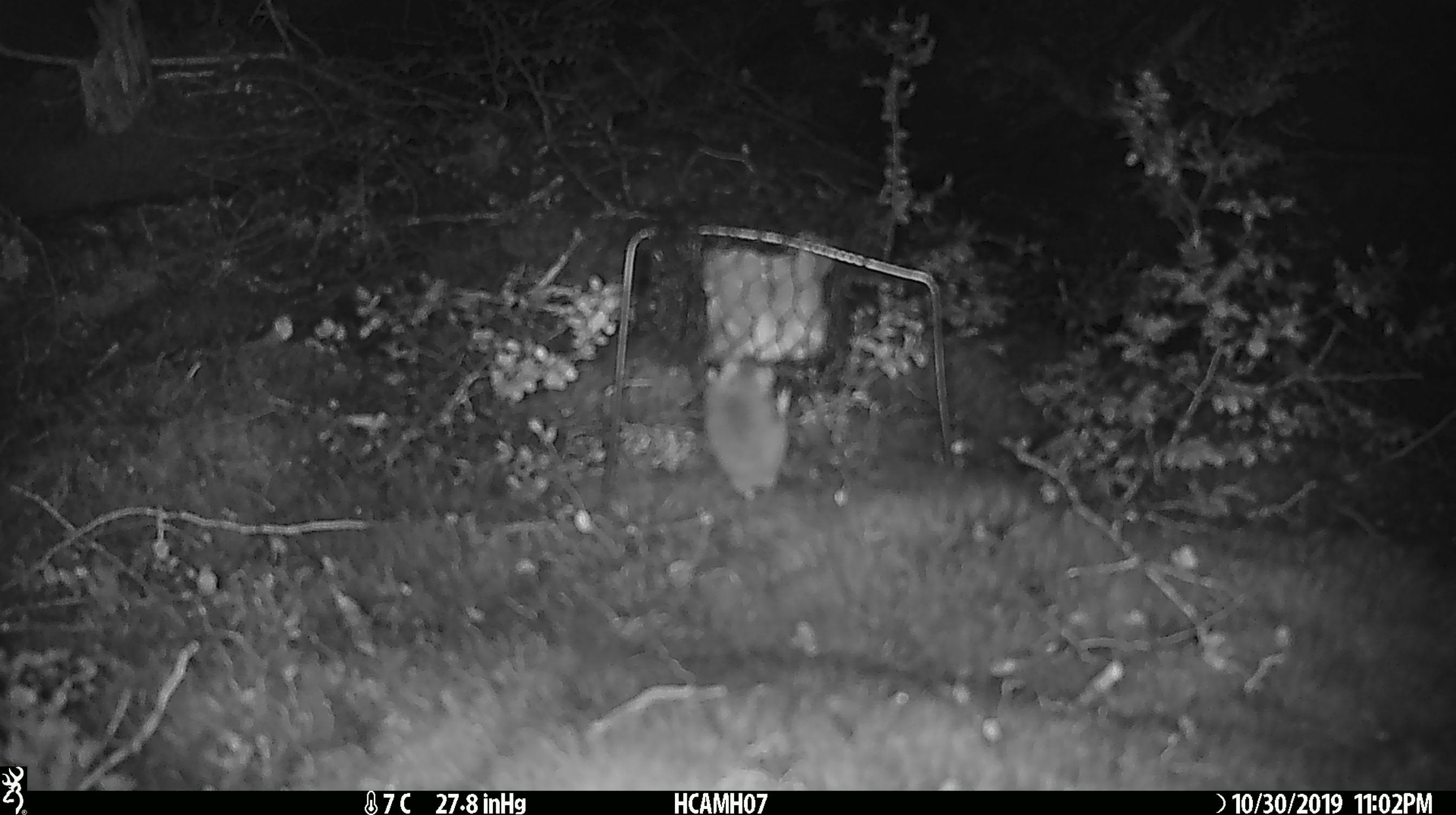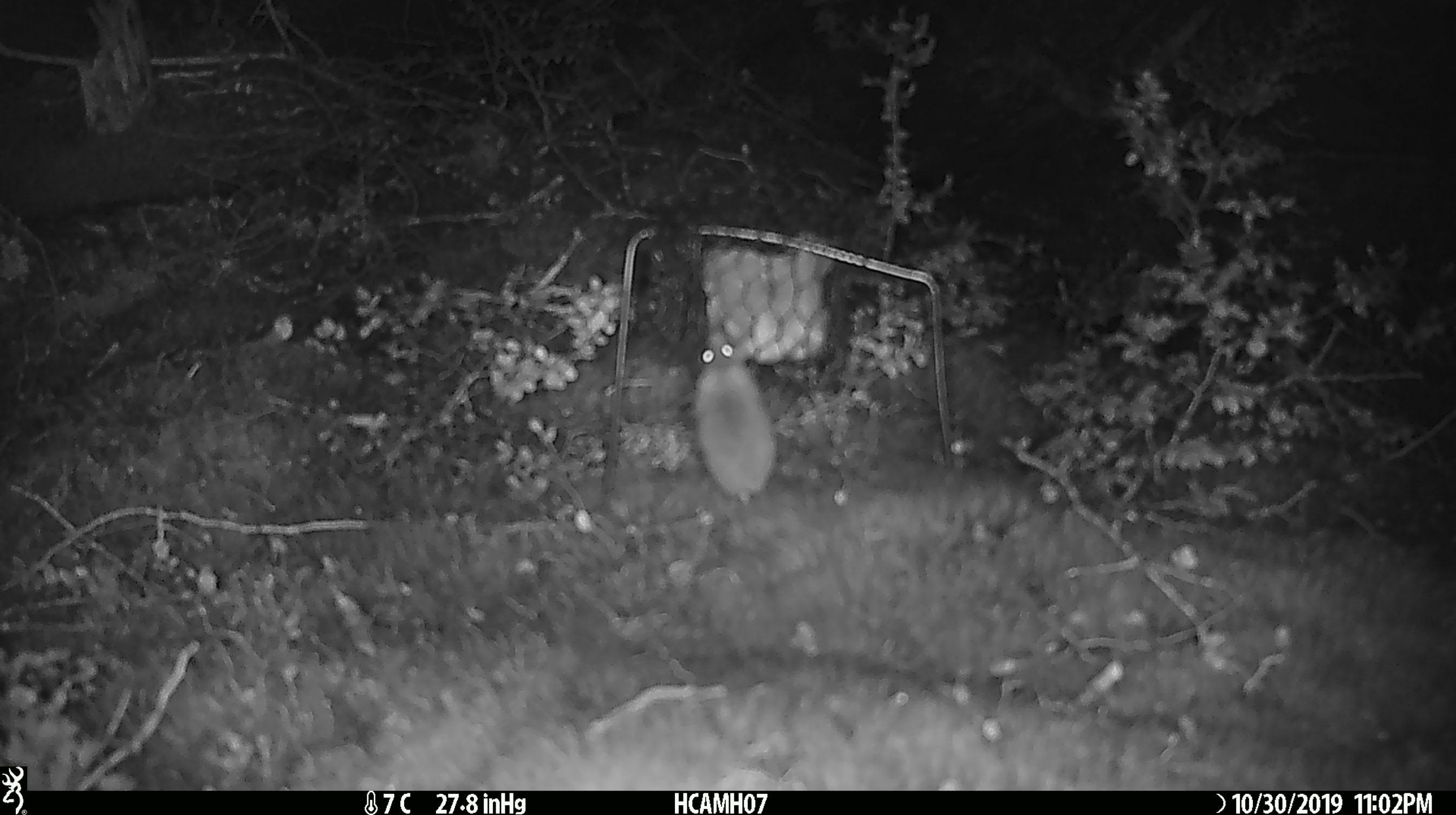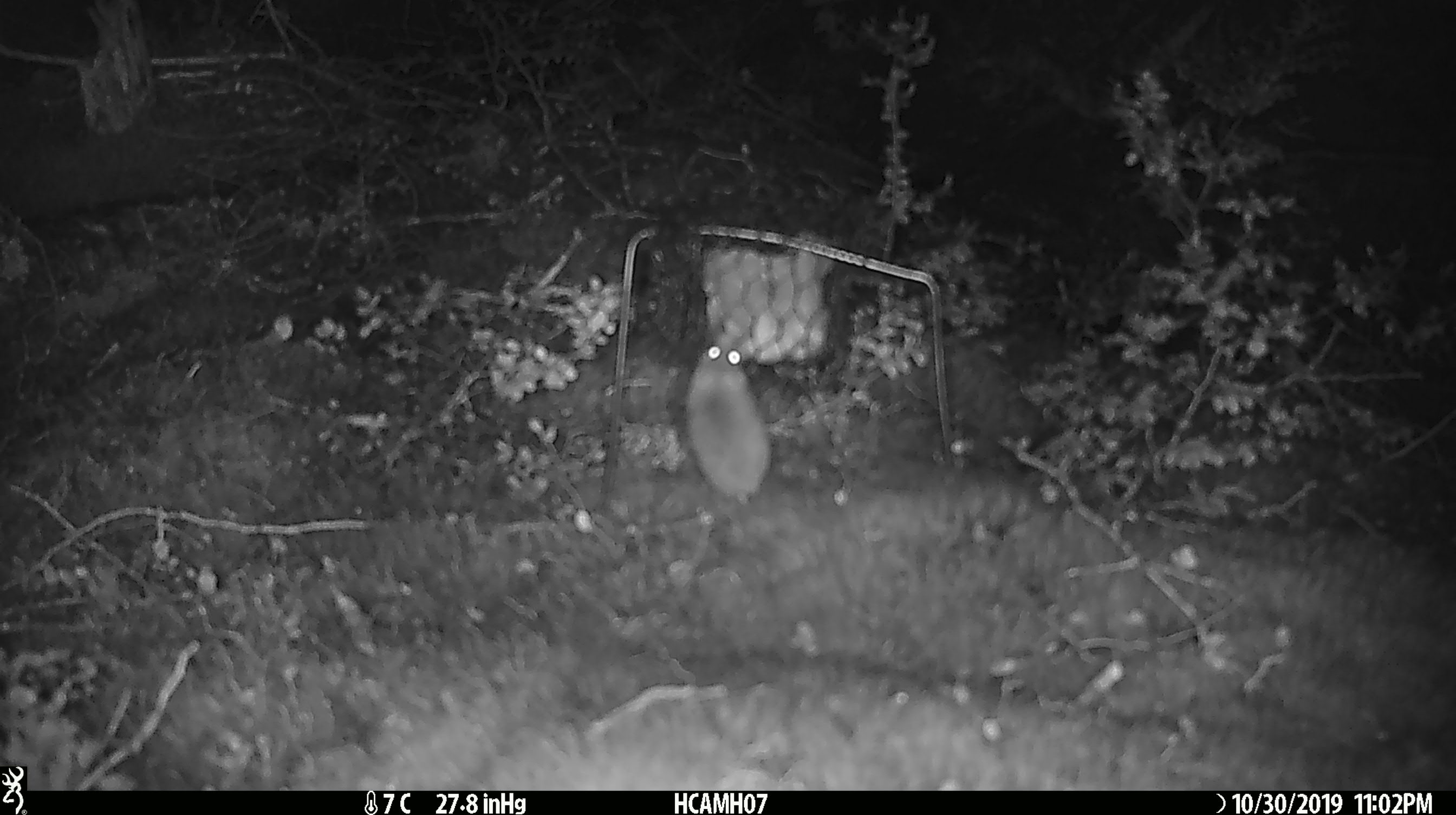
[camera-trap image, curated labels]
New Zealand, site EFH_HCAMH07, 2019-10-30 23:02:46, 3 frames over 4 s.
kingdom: Animalia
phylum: Chordata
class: Mammalia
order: Rodentia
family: Muridae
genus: Mus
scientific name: Mus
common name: mouse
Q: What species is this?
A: Mouse (Mus).